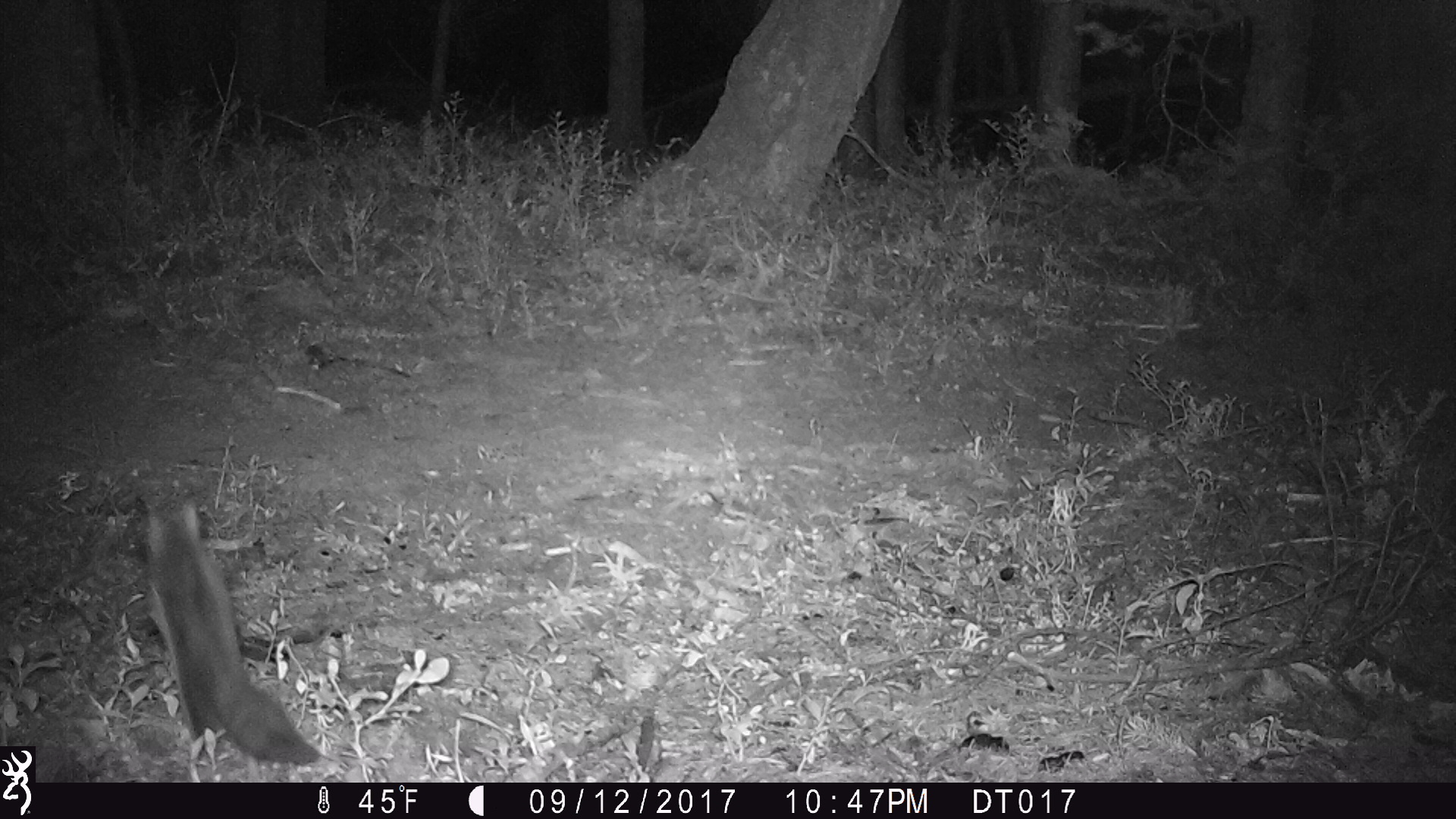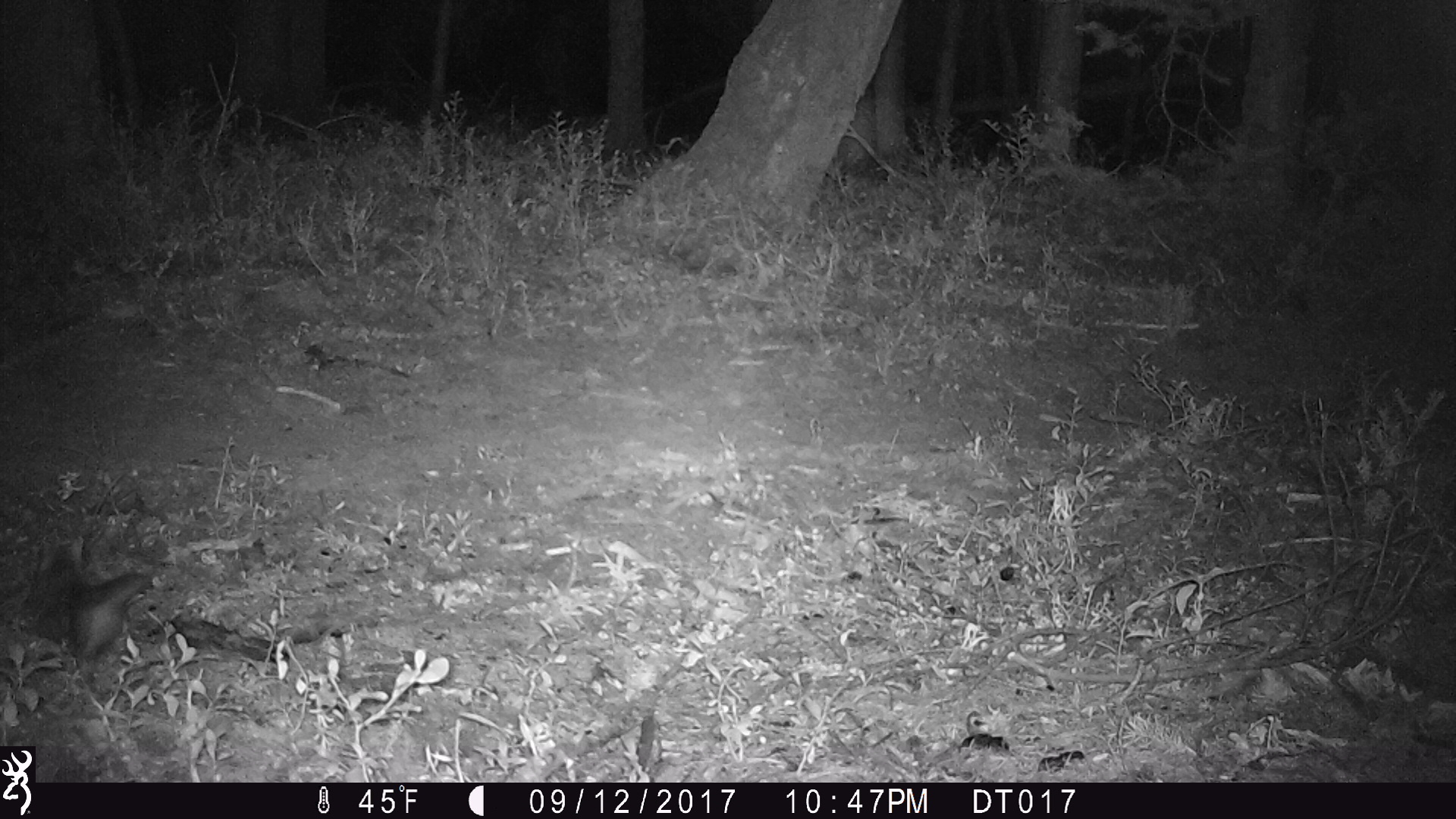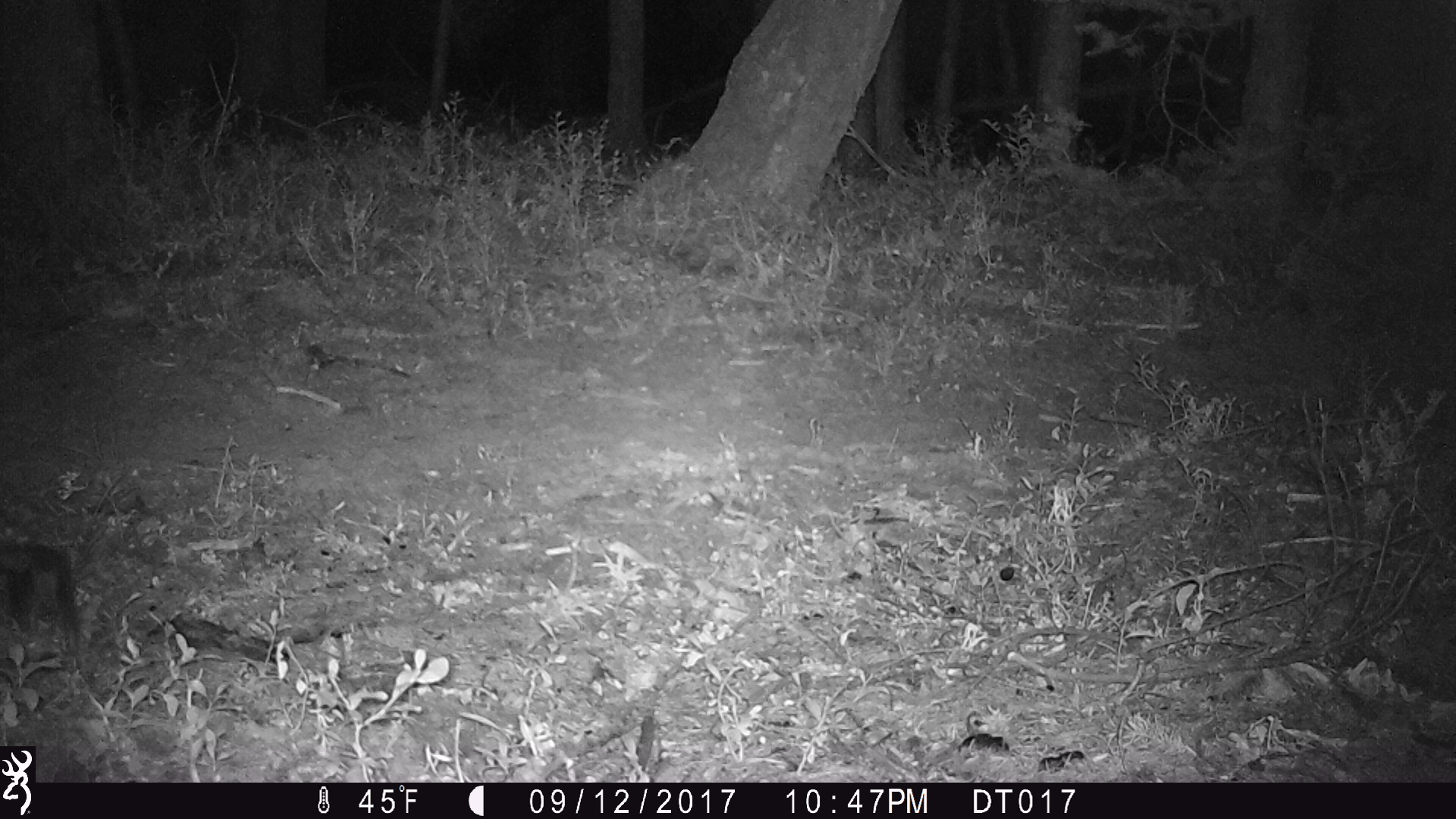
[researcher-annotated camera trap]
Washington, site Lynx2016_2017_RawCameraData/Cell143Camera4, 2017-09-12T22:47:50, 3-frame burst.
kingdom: Animalia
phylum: Chordata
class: Mammalia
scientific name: Mammalia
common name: small mammal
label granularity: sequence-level